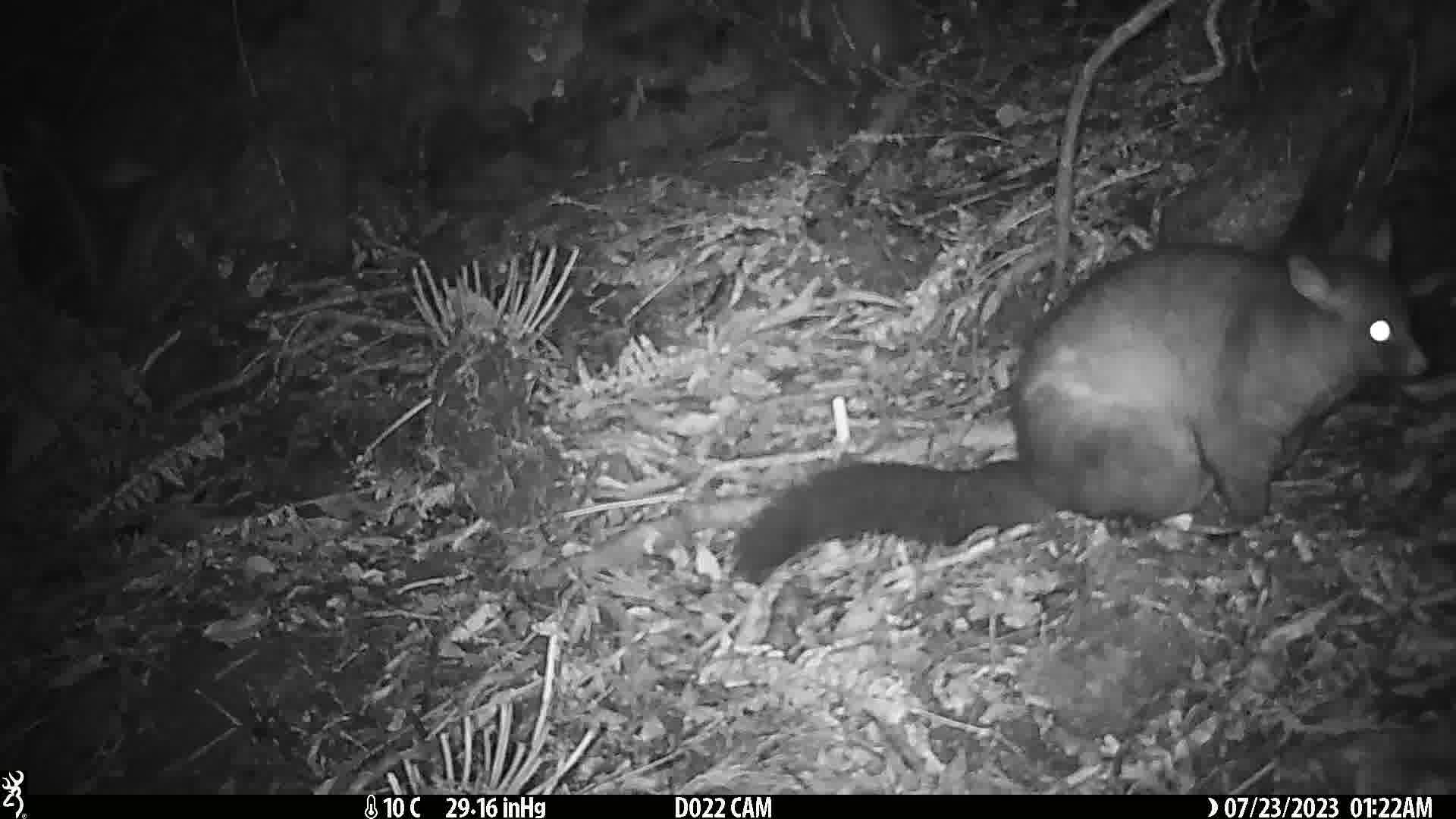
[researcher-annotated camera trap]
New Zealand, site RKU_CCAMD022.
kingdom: Animalia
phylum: Chordata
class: Mammalia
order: Diprotodontia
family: Phalangeridae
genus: Trichosurus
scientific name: Trichosurus vulpecula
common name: common brushtail possum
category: possum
Possum (common brushtail possum) (Trichosurus vulpecula).